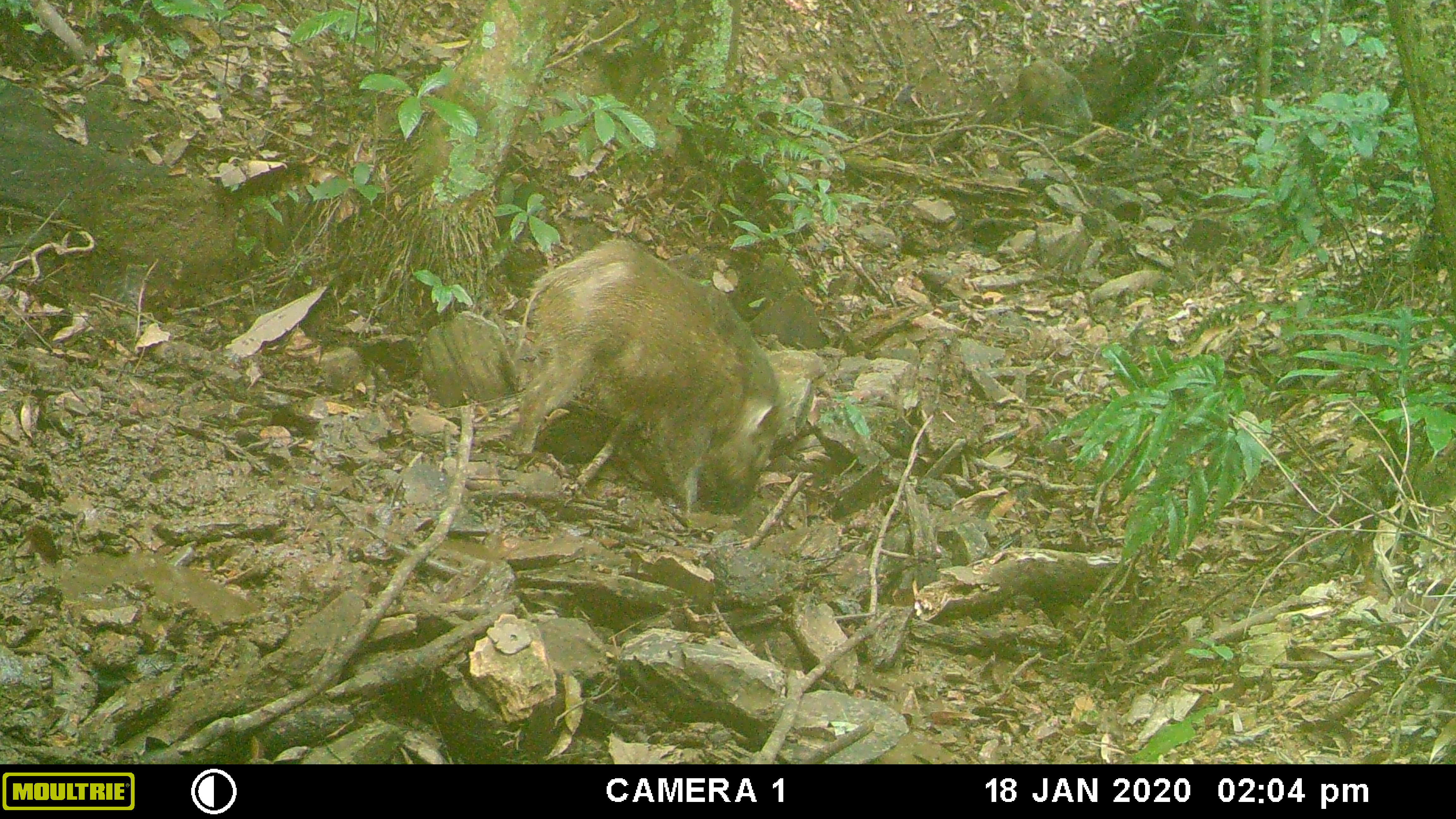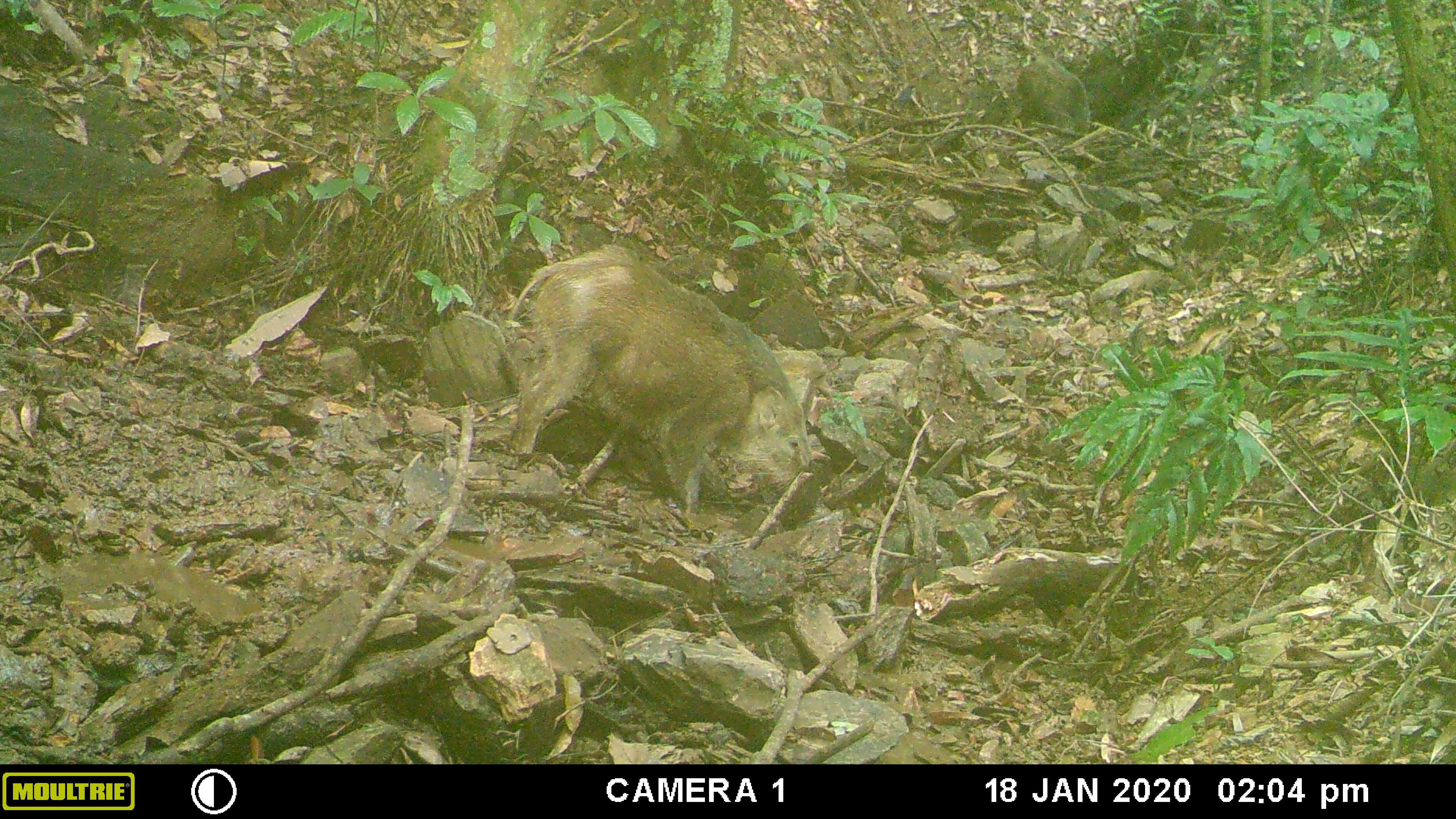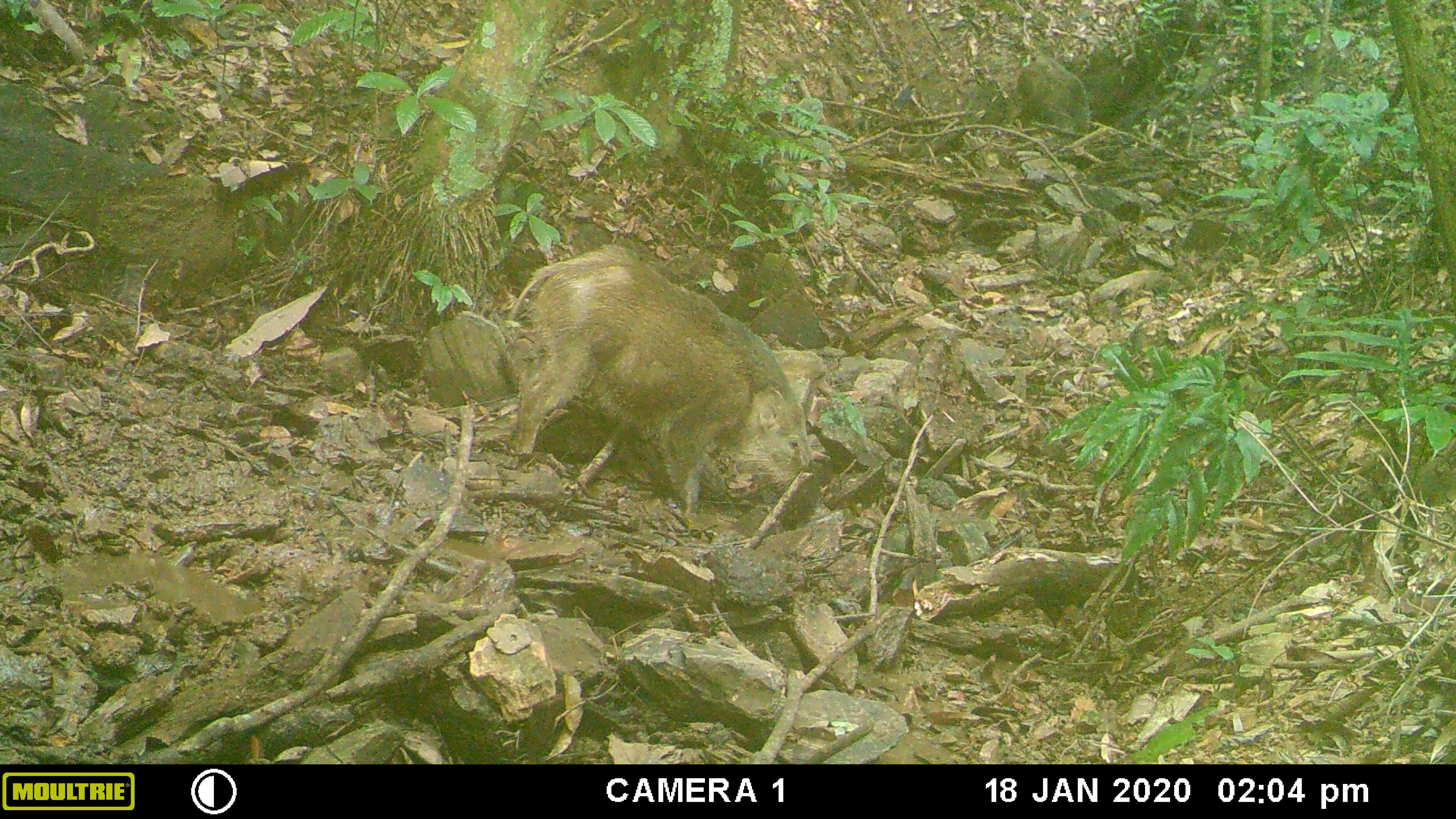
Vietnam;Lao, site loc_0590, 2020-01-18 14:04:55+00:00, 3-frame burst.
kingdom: Animalia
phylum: Chordata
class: Mammalia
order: Artiodactyla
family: Suidae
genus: Sus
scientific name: Sus scrofa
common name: eurasian wild pig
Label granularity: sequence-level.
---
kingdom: Animalia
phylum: Chordata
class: Aves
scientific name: Aves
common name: bird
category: unidentified bird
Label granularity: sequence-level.